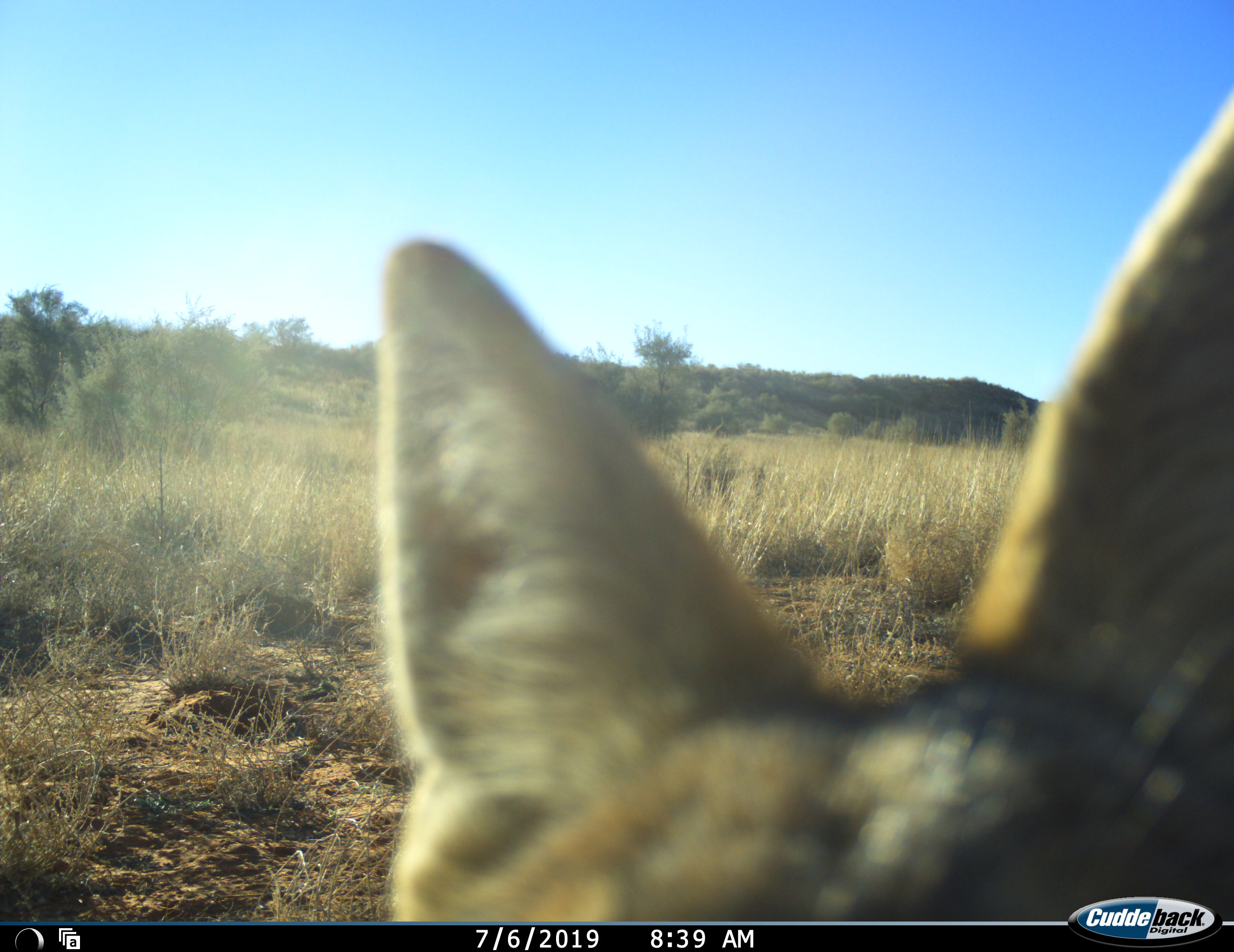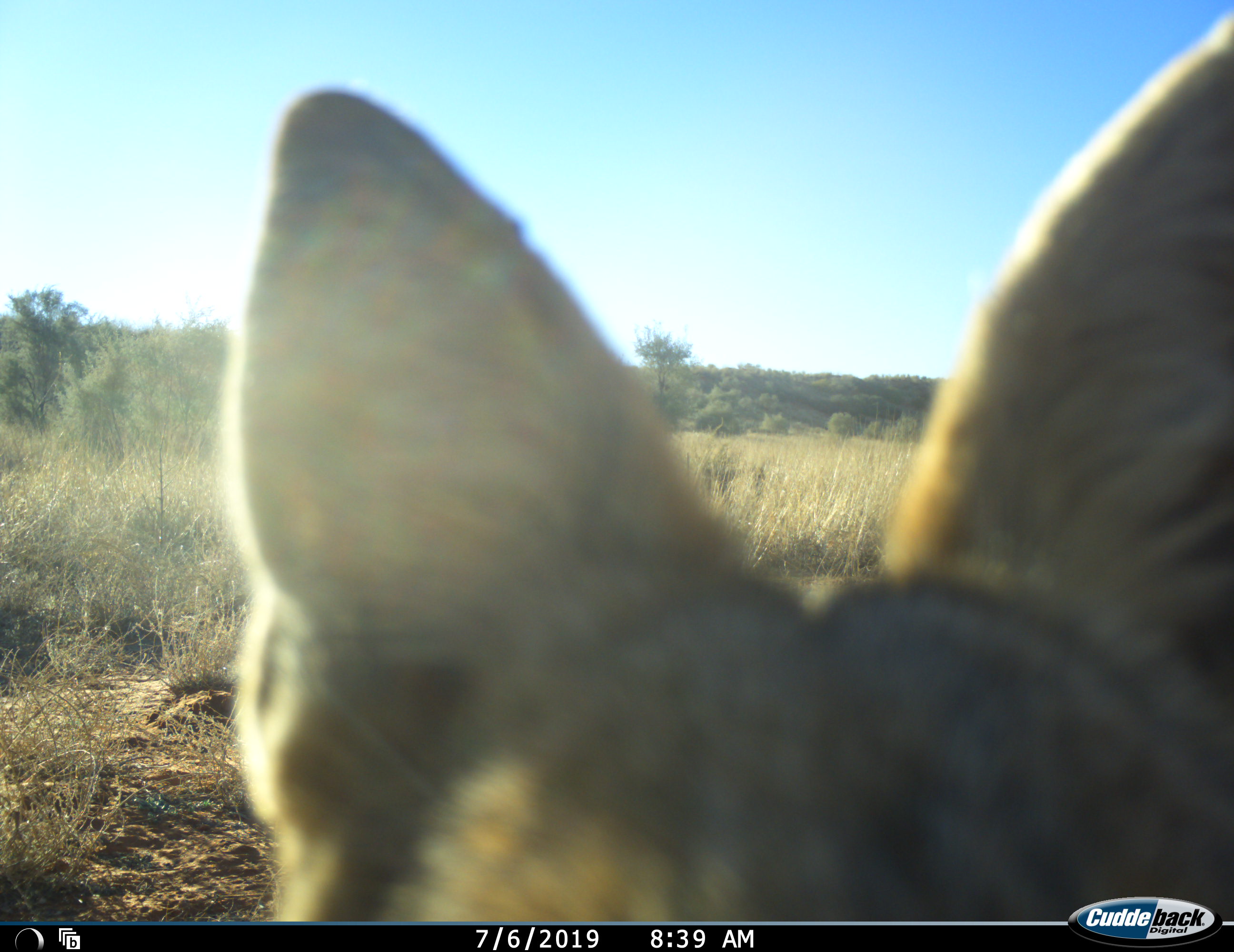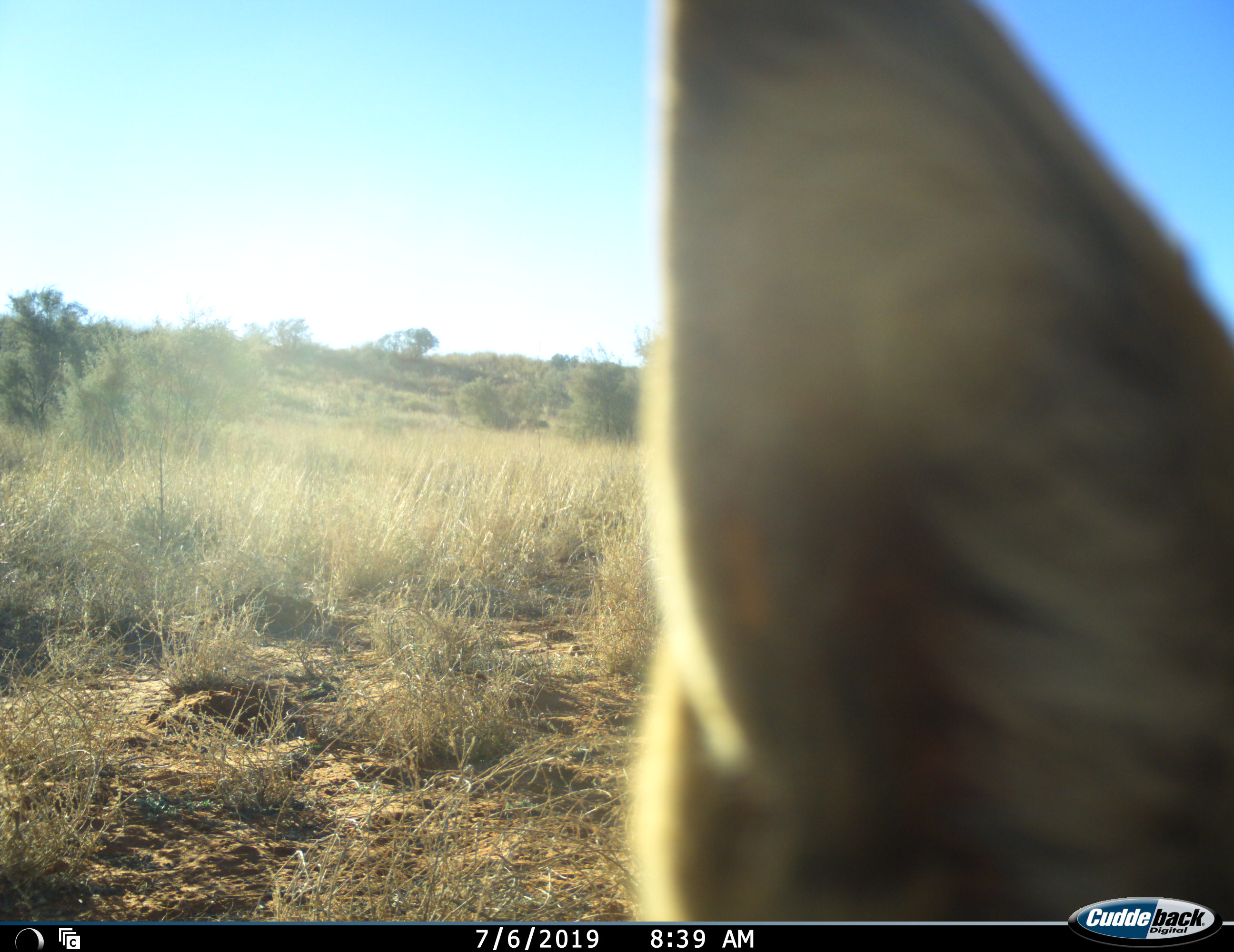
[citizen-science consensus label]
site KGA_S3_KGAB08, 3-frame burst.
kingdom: Animalia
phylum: Chordata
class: Mammalia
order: Carnivora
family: Canidae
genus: Lupulella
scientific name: Lupulella mesomelas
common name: black-backed jackal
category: jackalblackbacked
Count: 1.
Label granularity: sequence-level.